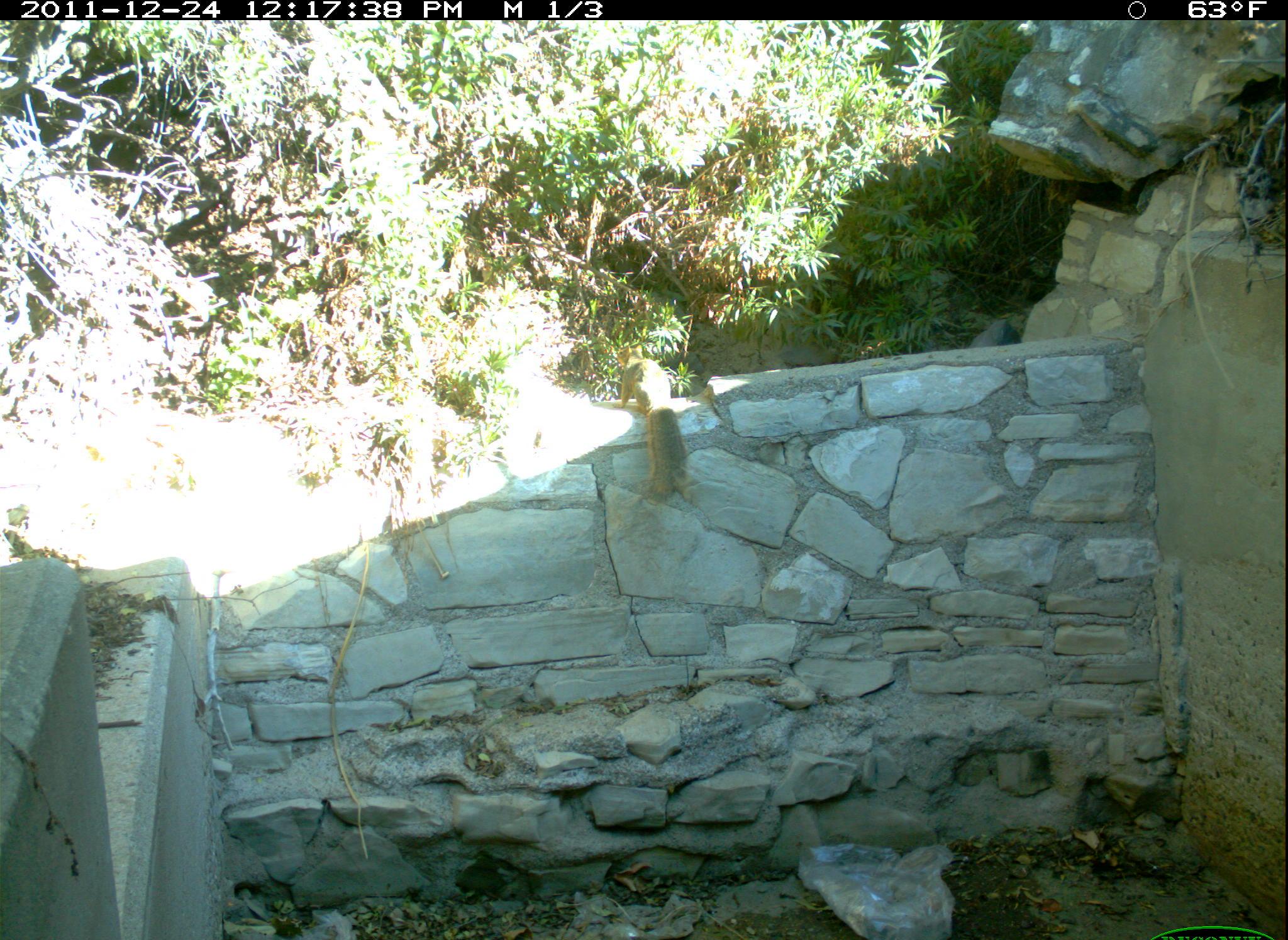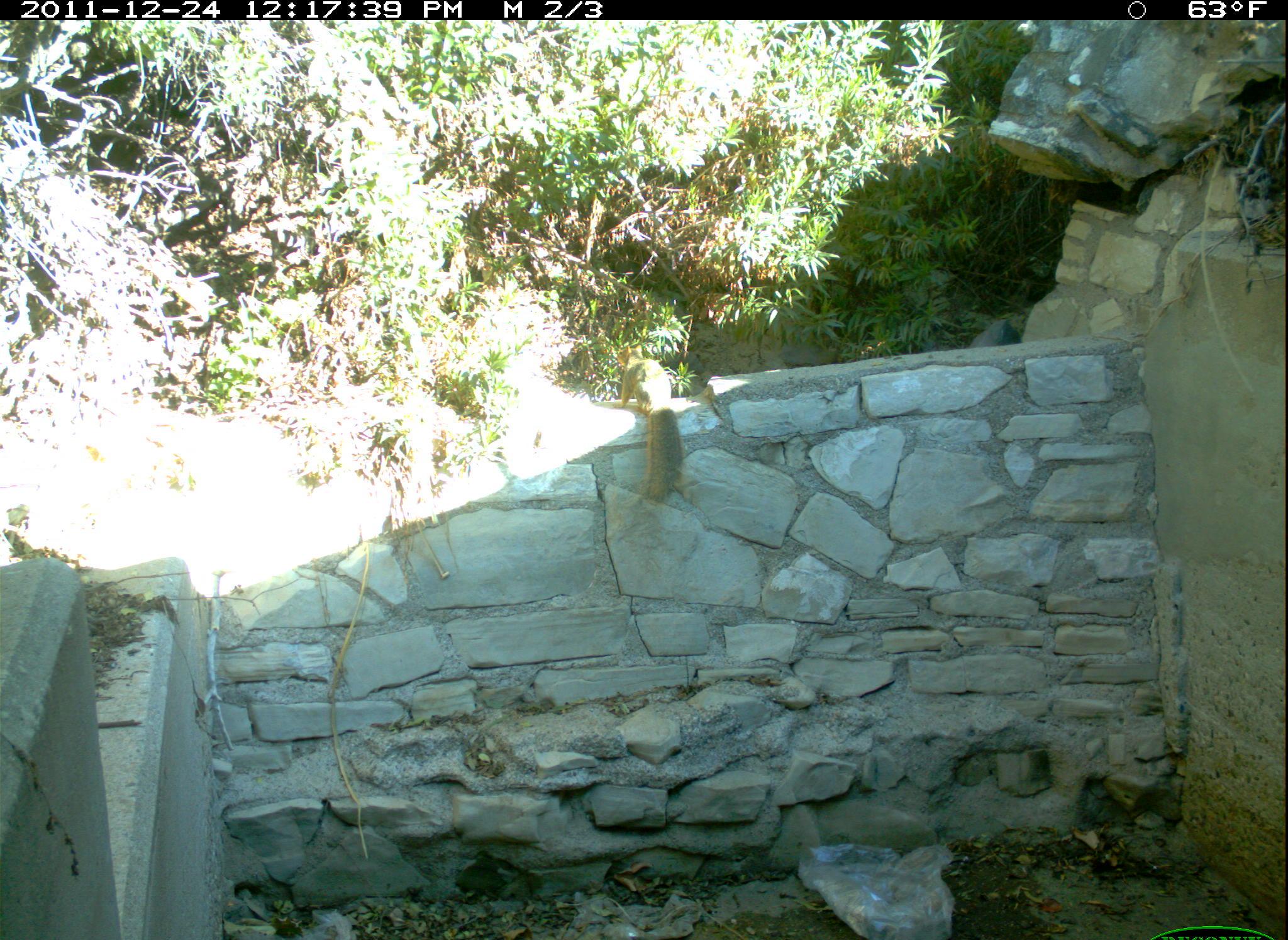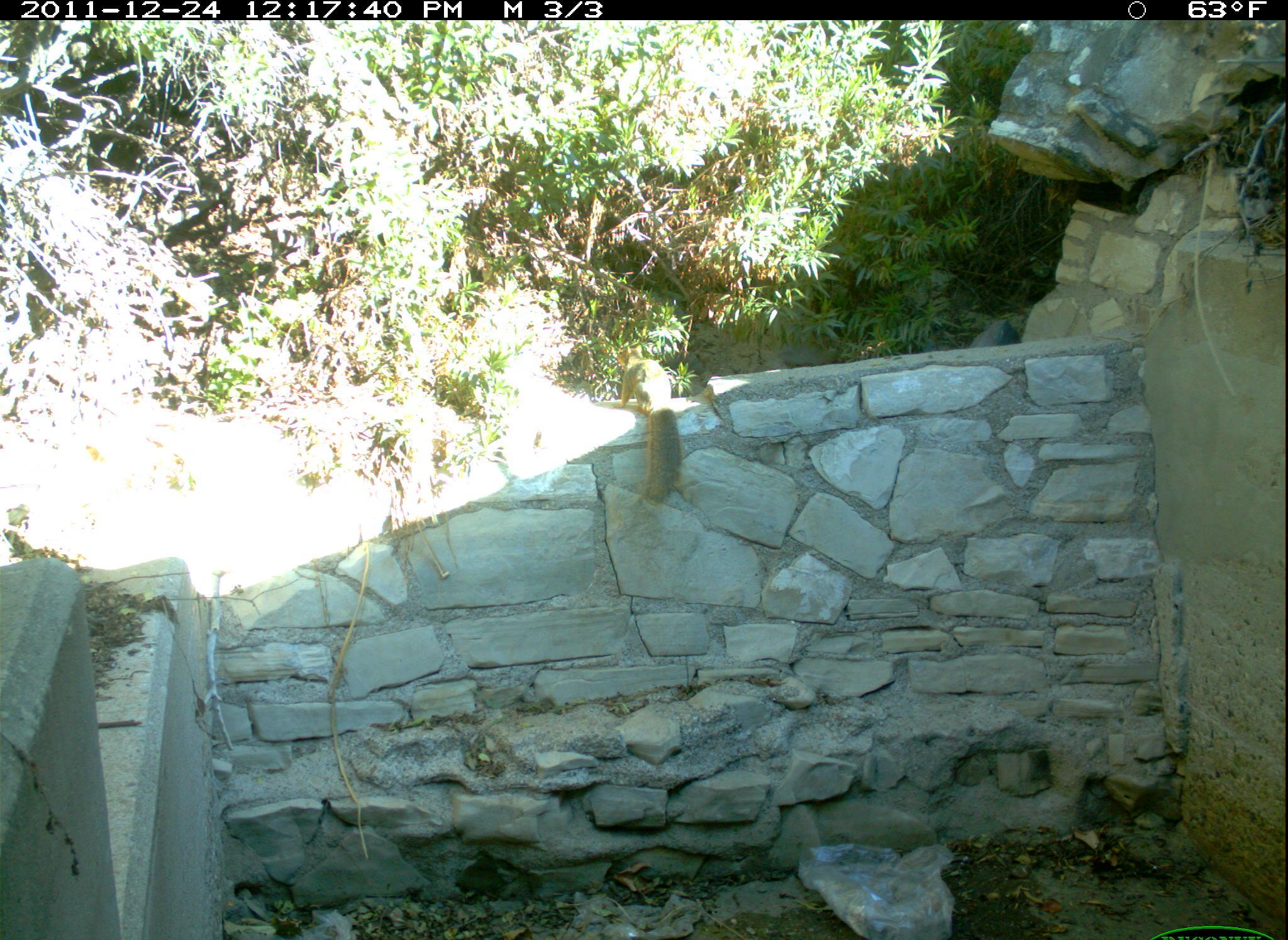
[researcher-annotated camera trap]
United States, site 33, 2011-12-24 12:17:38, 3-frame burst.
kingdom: Animalia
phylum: Chordata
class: Mammalia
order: Rodentia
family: Sciuridae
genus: Sciurus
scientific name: Sciurus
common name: squirrel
Squirrel (Sciurus).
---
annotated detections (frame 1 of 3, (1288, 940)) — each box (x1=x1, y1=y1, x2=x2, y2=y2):
squirrel: (x1=609, y1=341, x2=697, y2=511)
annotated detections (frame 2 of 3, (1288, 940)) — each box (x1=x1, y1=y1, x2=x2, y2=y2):
squirrel: (x1=602, y1=333, x2=702, y2=519)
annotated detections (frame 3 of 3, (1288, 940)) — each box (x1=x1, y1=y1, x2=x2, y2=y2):
squirrel: (x1=605, y1=328, x2=699, y2=516)